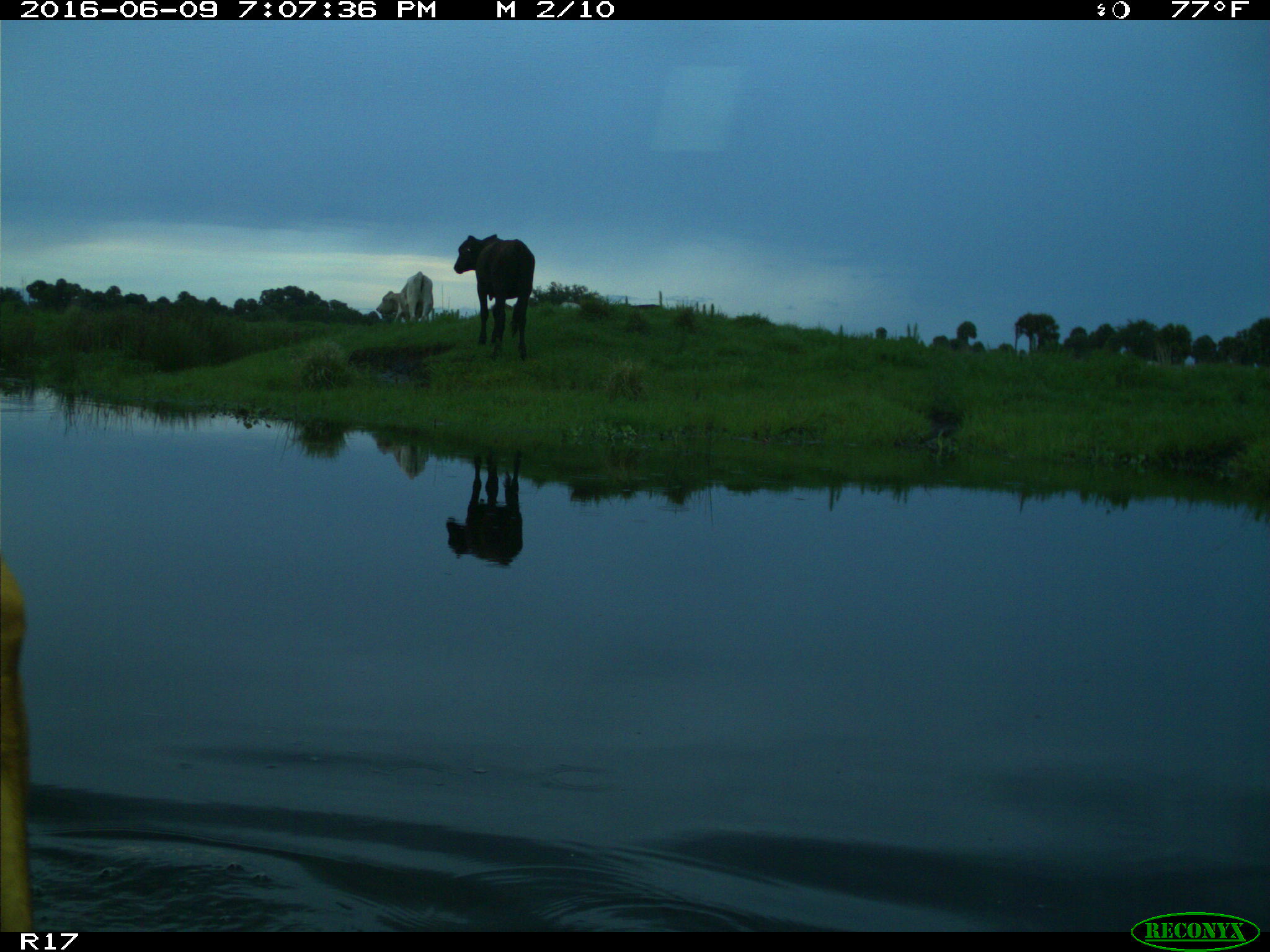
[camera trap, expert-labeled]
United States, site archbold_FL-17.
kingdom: Animalia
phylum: Chordata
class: Mammalia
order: Artiodactyla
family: Bovidae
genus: Bos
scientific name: Bos taurus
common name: domestic cow